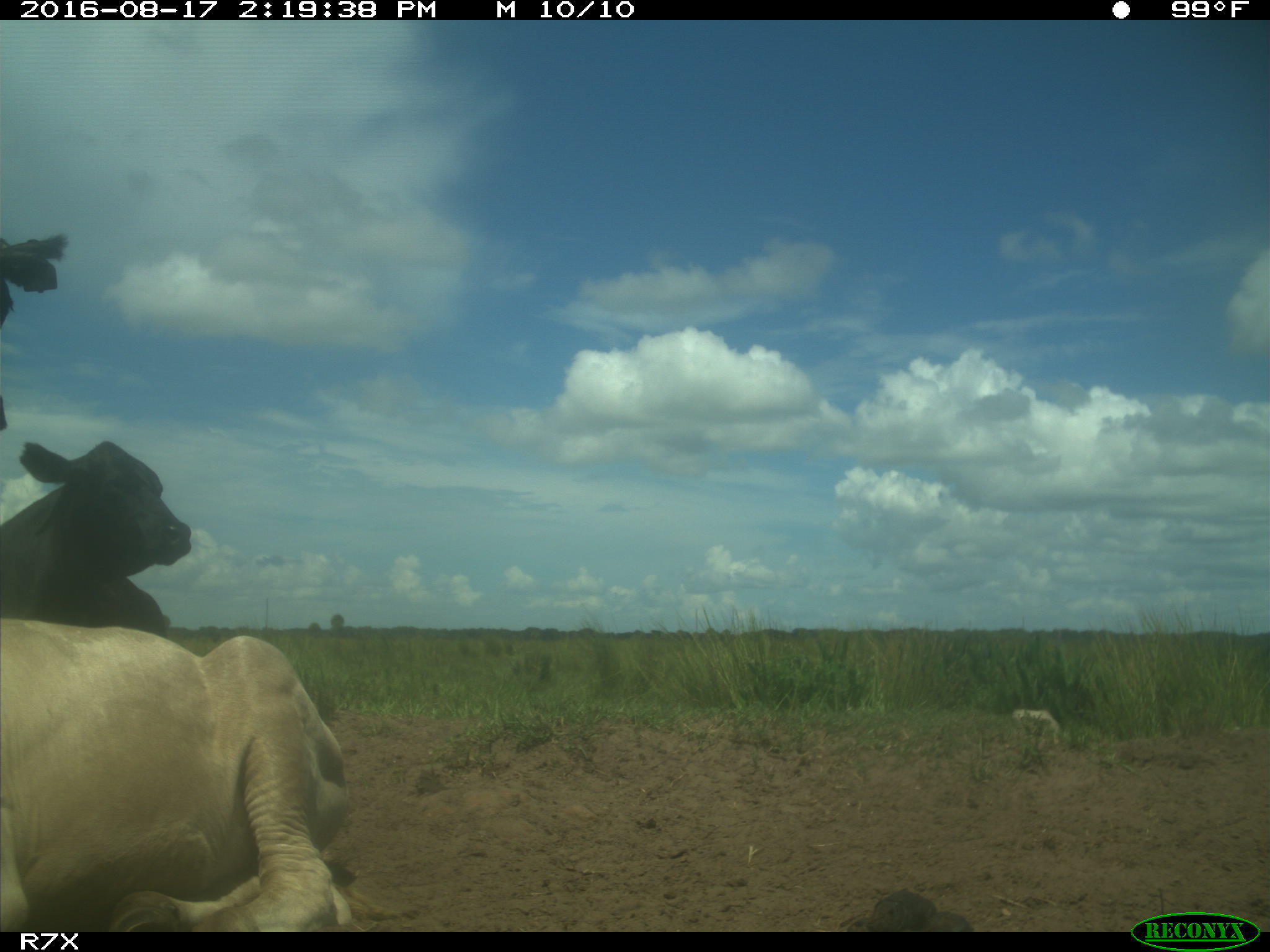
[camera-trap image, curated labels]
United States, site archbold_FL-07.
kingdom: Animalia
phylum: Chordata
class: Mammalia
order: Artiodactyla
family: Bovidae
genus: Bos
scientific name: Bos taurus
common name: domestic cow